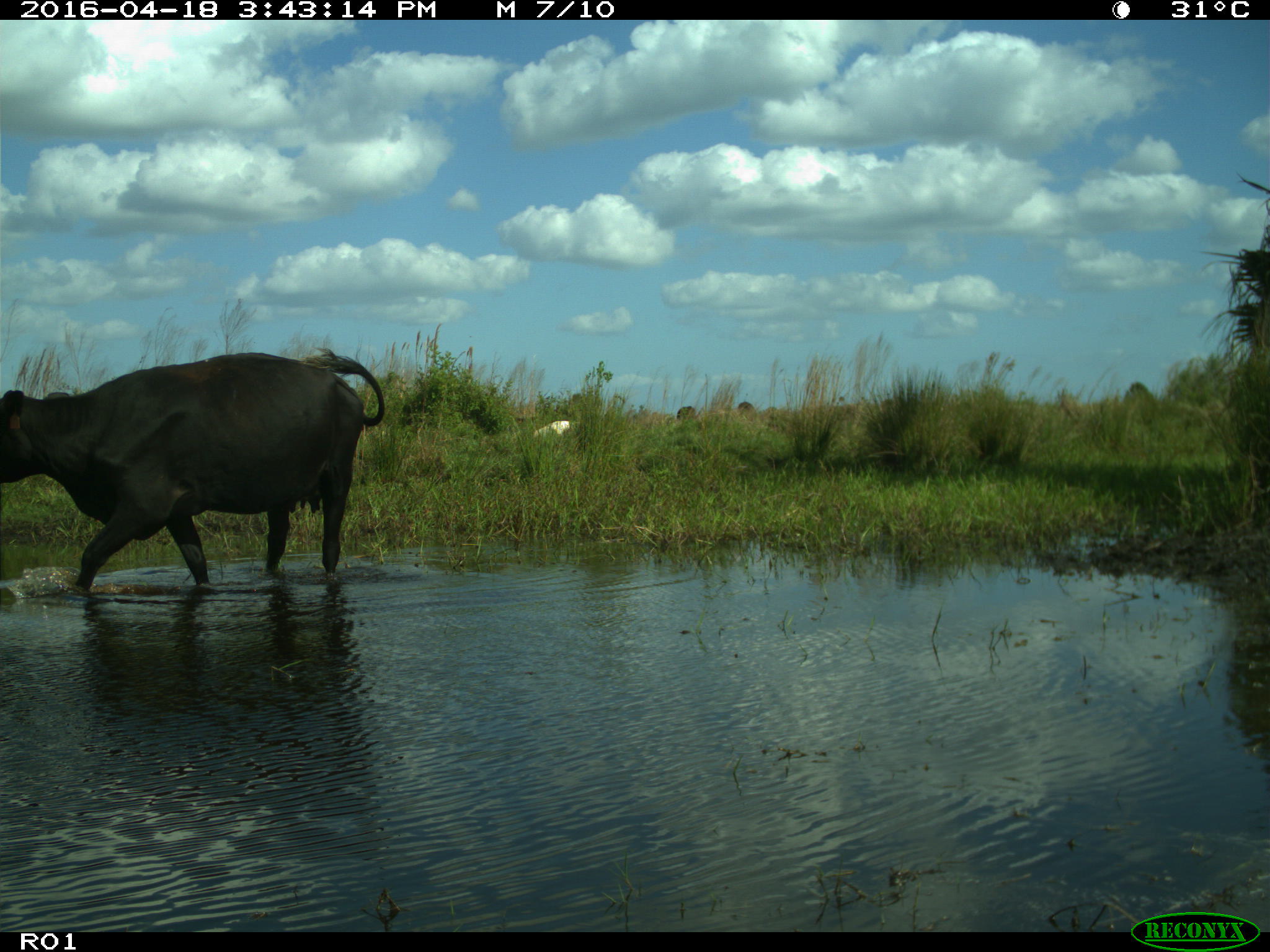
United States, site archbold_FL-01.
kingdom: Animalia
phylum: Chordata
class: Mammalia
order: Artiodactyla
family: Bovidae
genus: Bos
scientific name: Bos taurus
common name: domestic cow